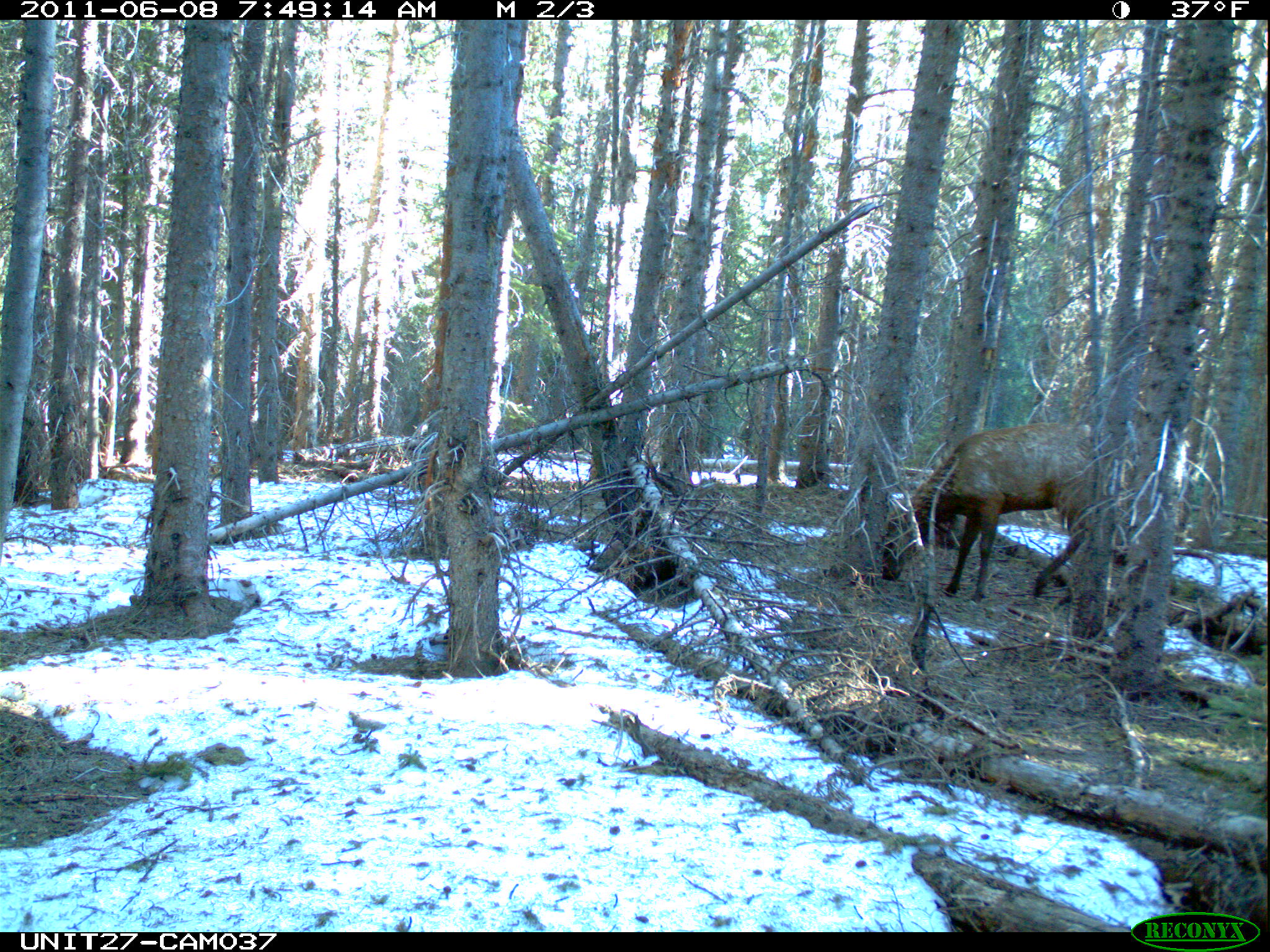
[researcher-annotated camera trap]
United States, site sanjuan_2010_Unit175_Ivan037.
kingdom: Animalia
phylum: Chordata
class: Mammalia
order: Artiodactyla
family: Cervidae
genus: Cervus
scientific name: Cervus elaphus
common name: red deer